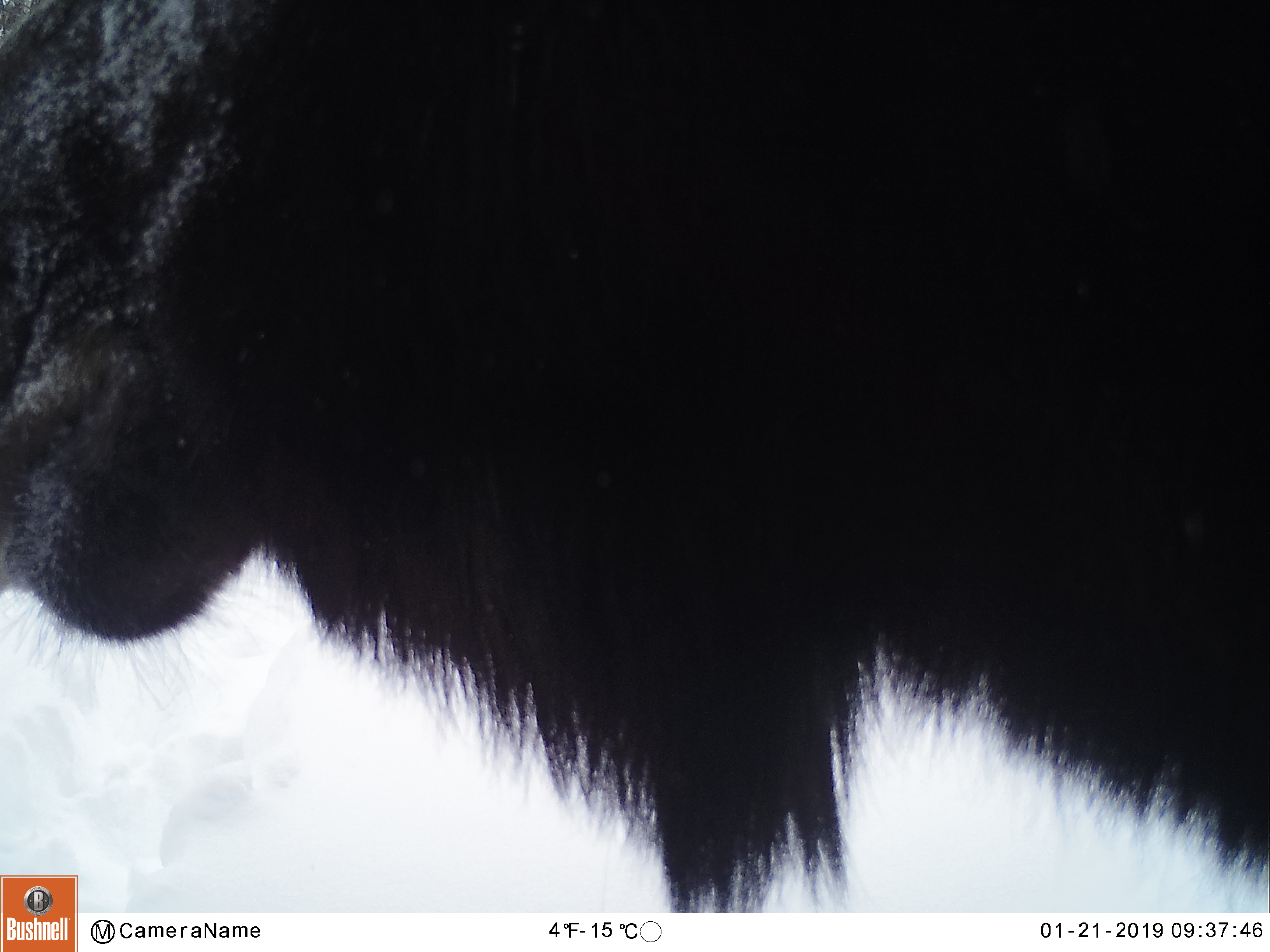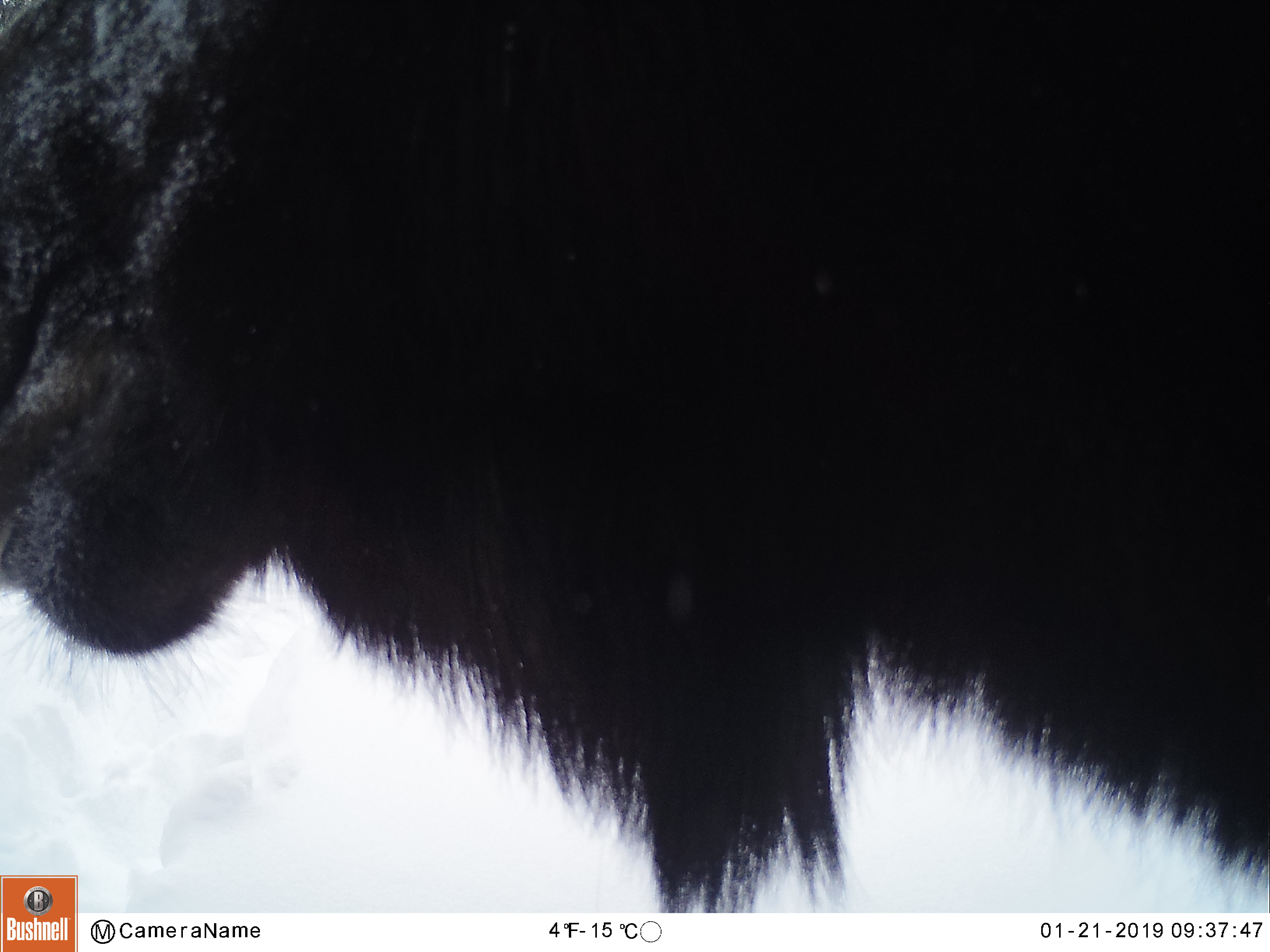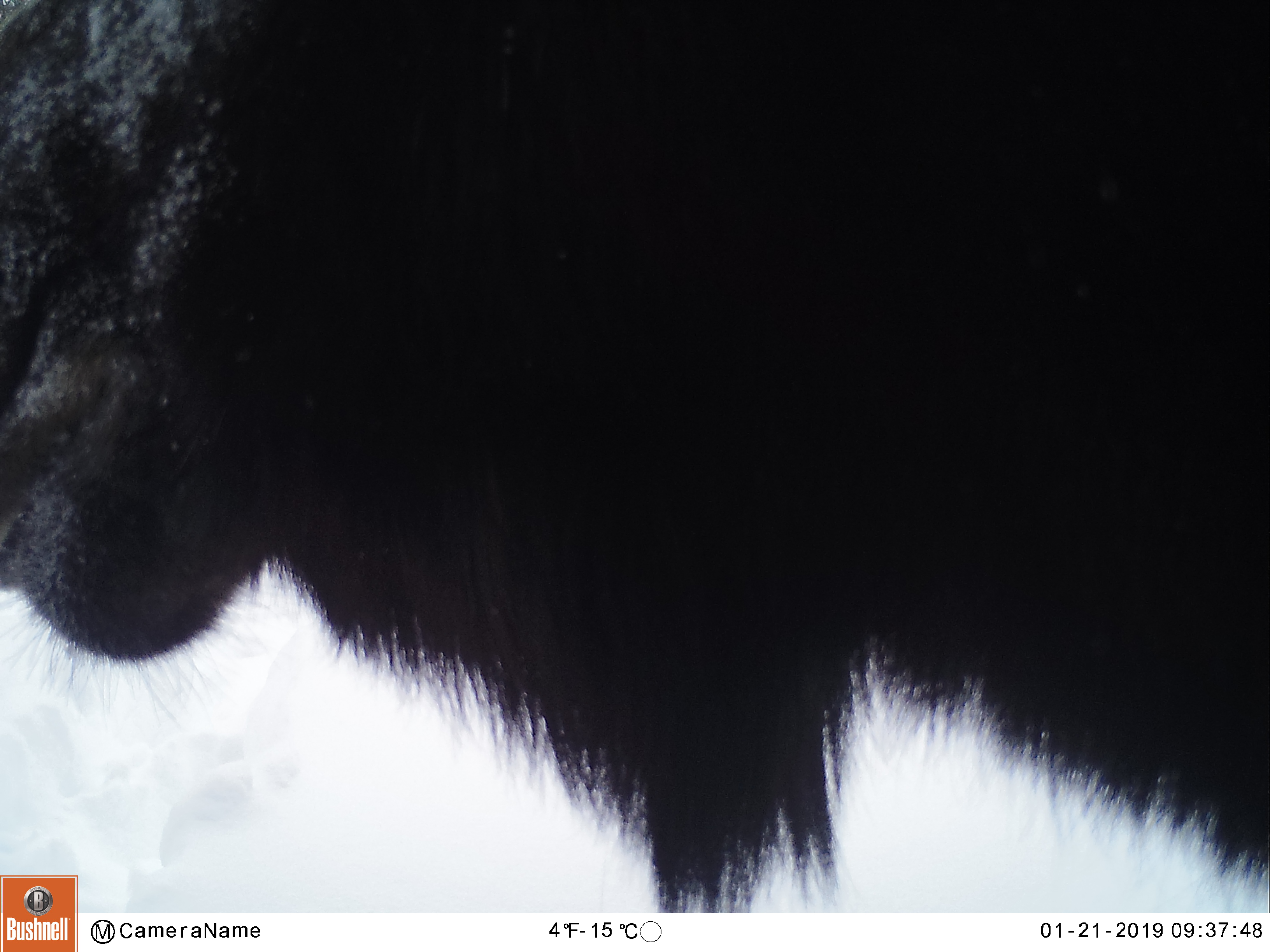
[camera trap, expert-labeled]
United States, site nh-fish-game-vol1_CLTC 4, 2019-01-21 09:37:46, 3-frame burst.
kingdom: Animalia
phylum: Chordata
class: Mammalia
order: Artiodactyla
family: Cervidae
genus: Alces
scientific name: Alces alces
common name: moose